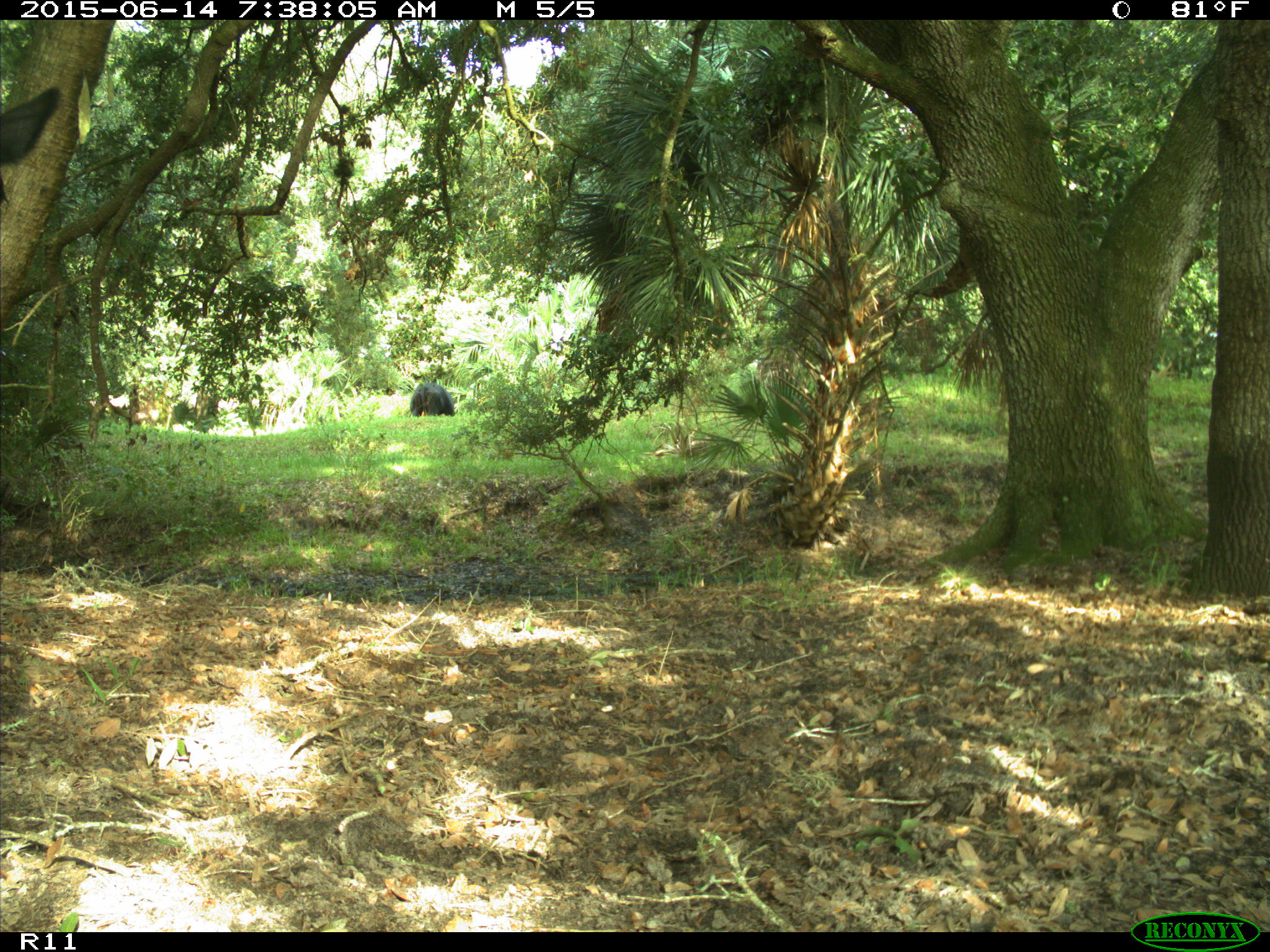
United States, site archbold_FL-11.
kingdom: Animalia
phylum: Chordata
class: Mammalia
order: Artiodactyla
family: Bovidae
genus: Bos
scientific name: Bos taurus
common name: domestic cow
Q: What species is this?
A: Bos taurus (domestic cow).